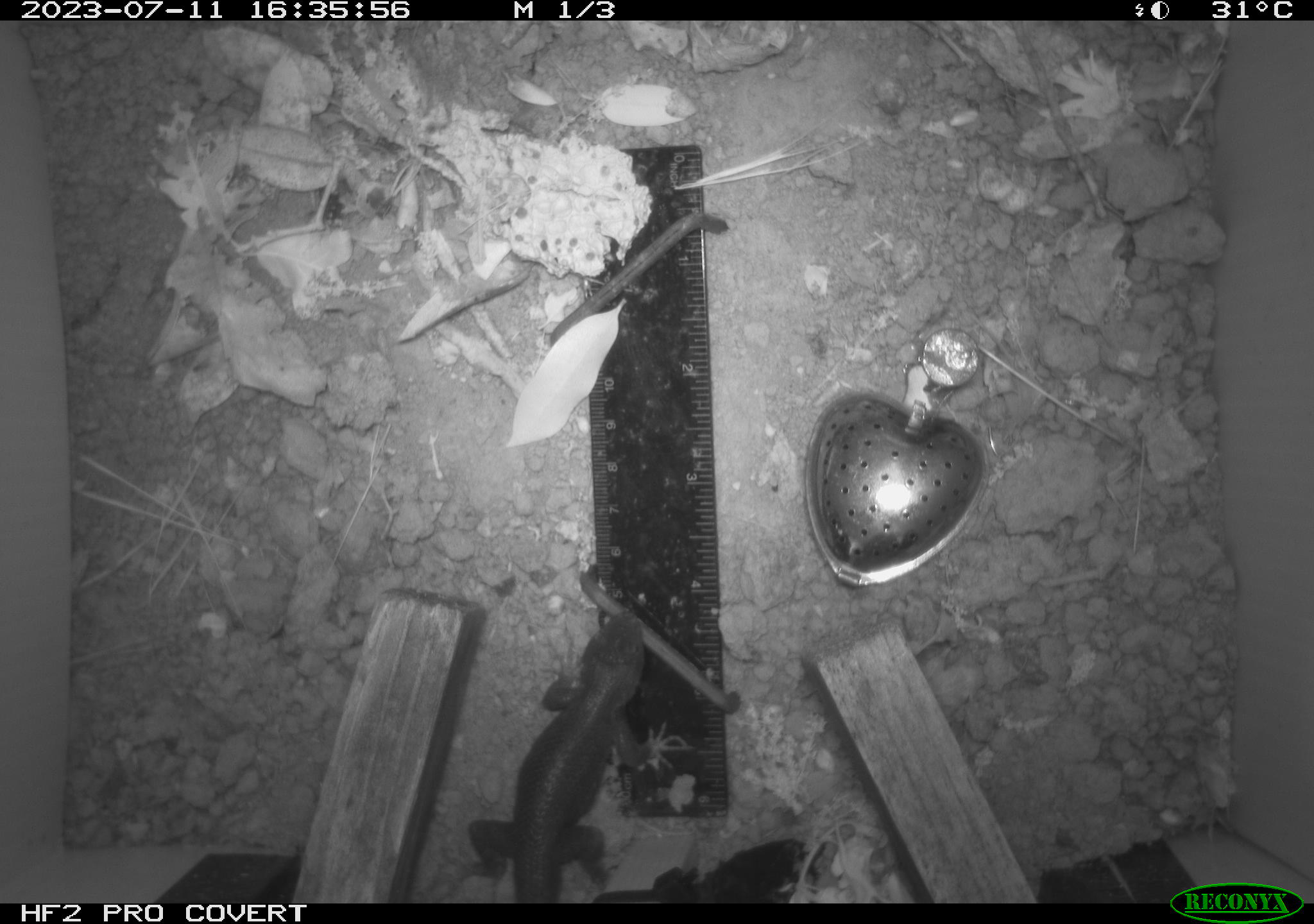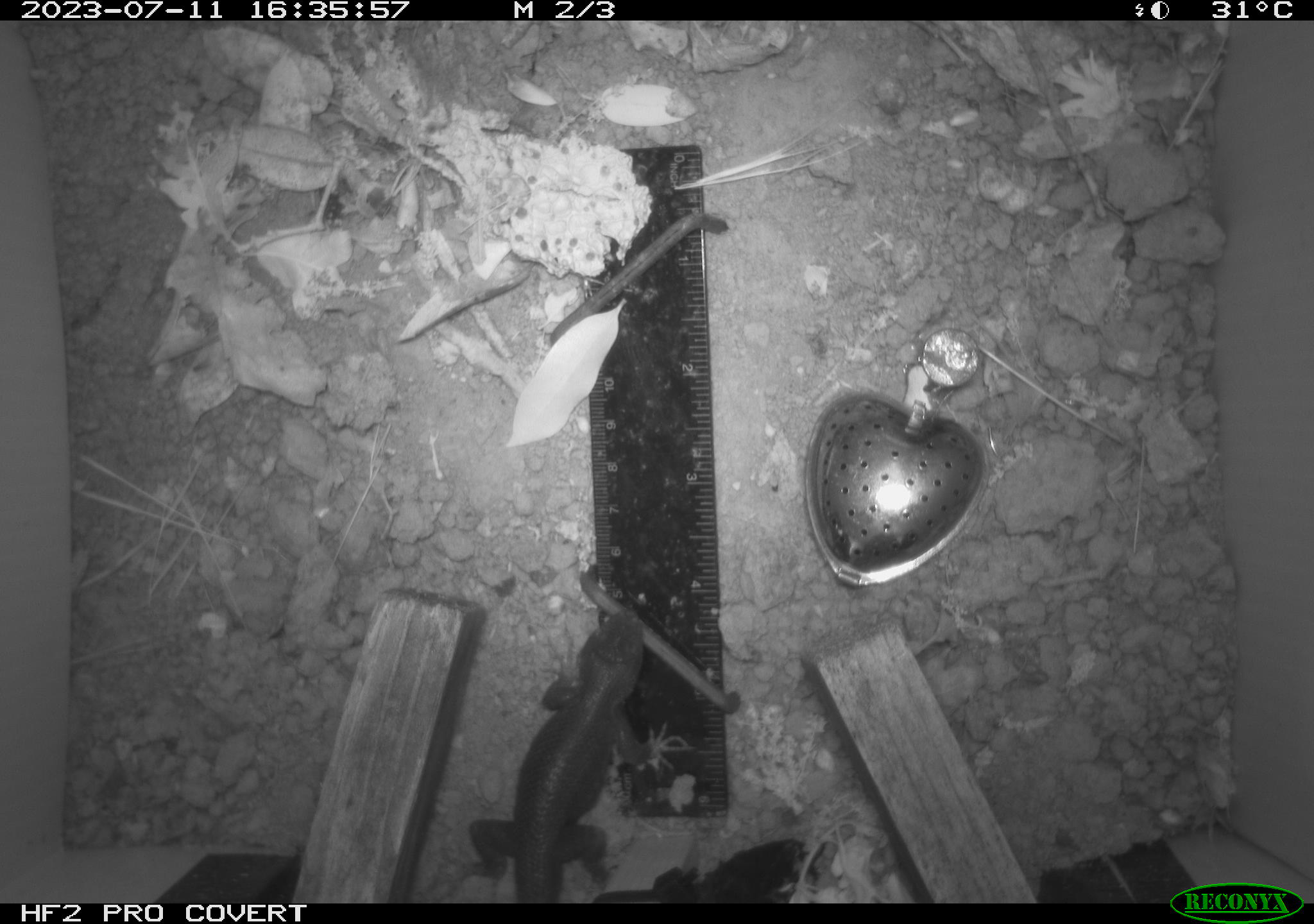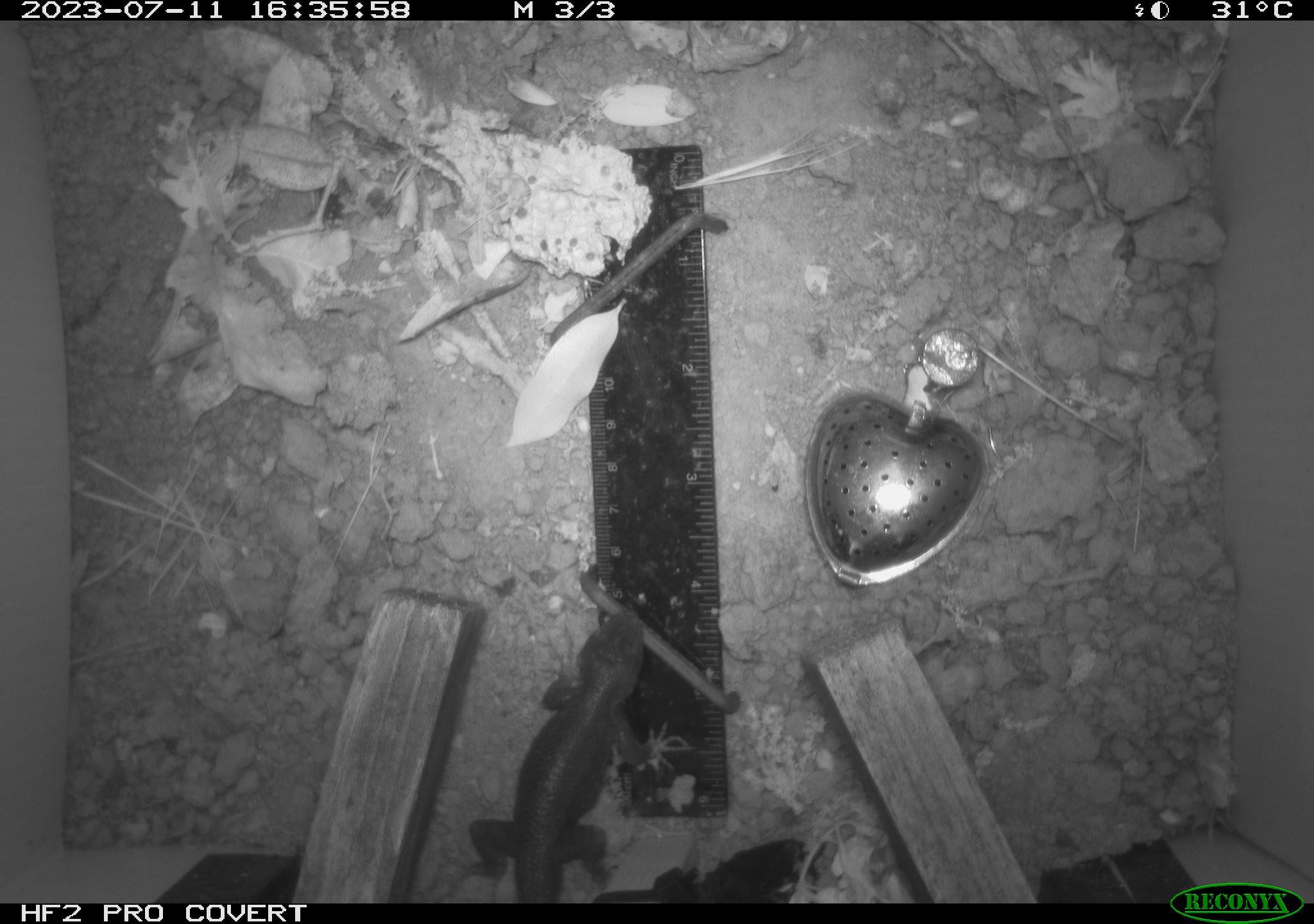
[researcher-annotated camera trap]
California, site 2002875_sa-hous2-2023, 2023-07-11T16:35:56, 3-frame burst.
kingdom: Animalia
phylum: Chordata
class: Reptilia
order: Squamata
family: Phrynosomatidae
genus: Sceloporus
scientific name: Sceloporus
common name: spiny lizards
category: sceloporus species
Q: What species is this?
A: Sceloporus species (spiny lizards) (Sceloporus).